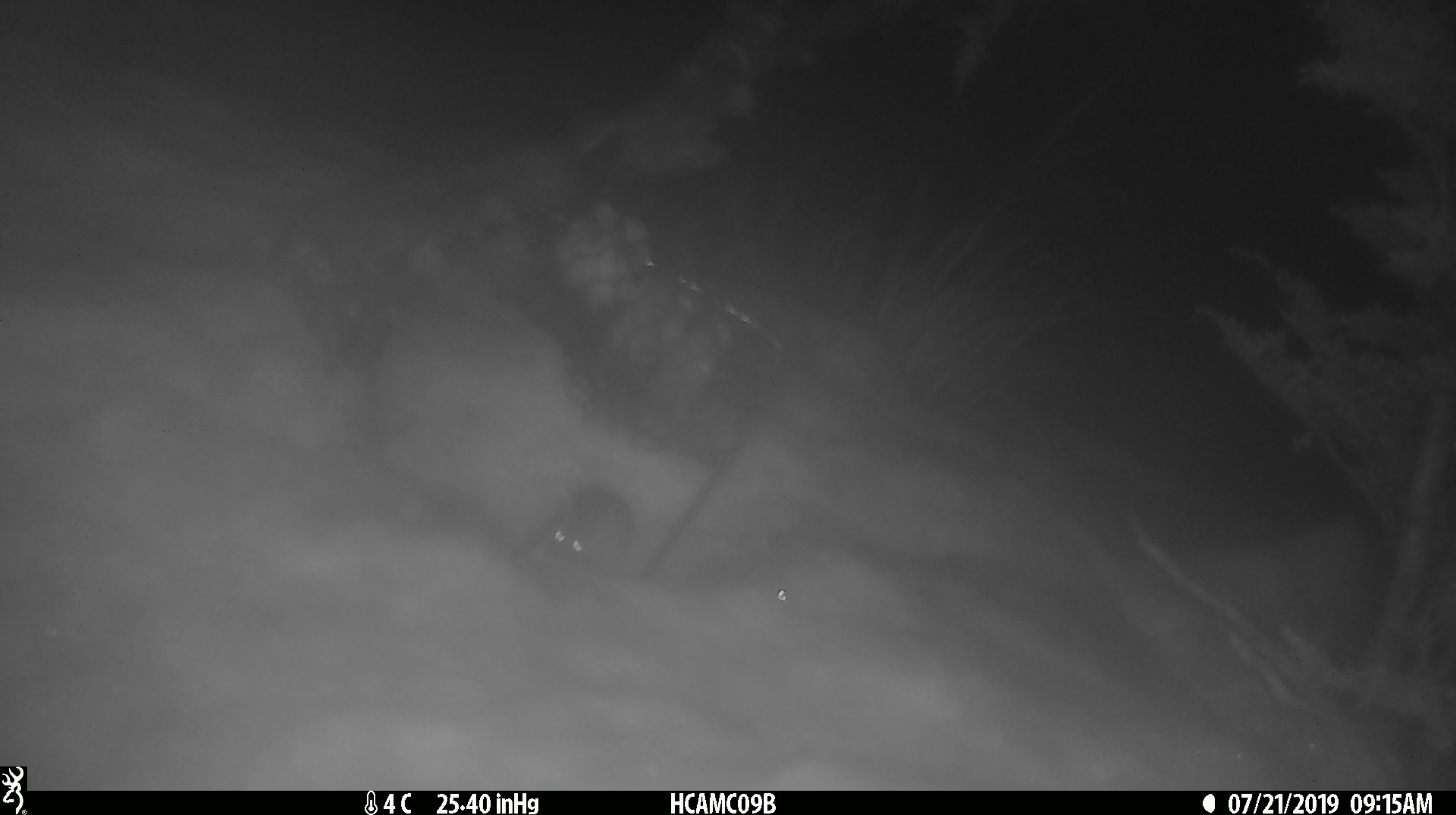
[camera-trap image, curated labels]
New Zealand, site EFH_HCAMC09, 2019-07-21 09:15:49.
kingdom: Animalia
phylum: Chordata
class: Mammalia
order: Rodentia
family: Muridae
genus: Mus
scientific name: Mus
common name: mouse